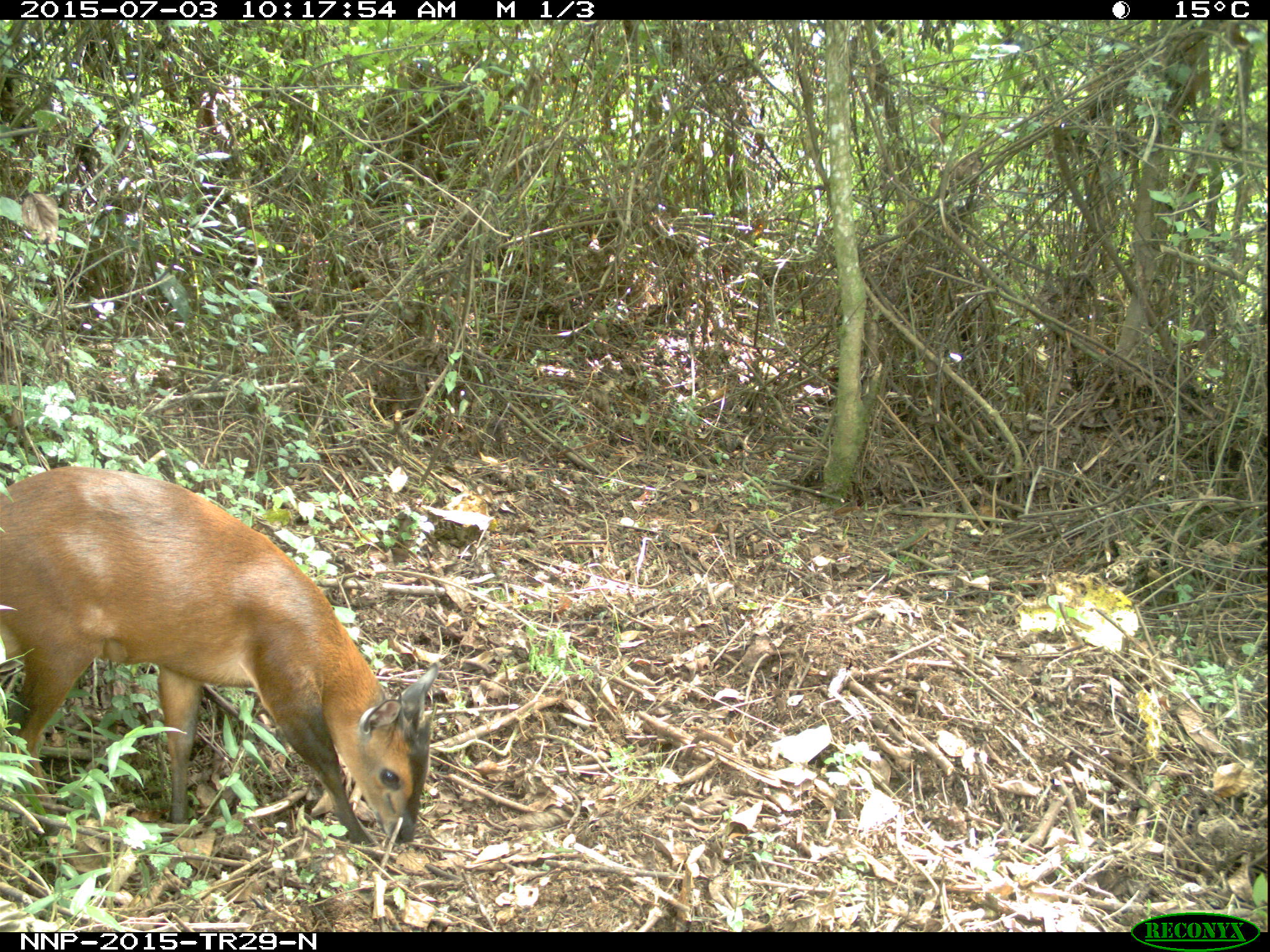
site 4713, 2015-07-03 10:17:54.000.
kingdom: Animalia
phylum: Chordata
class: Mammalia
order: Artiodactyla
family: Bovidae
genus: Cephalophus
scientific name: Cephalophus nigrifrons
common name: black-fronted duiker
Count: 1.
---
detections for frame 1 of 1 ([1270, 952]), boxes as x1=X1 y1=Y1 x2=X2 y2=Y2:
cephalophus nigrifrons: x1=1 y1=462 x2=439 y2=844